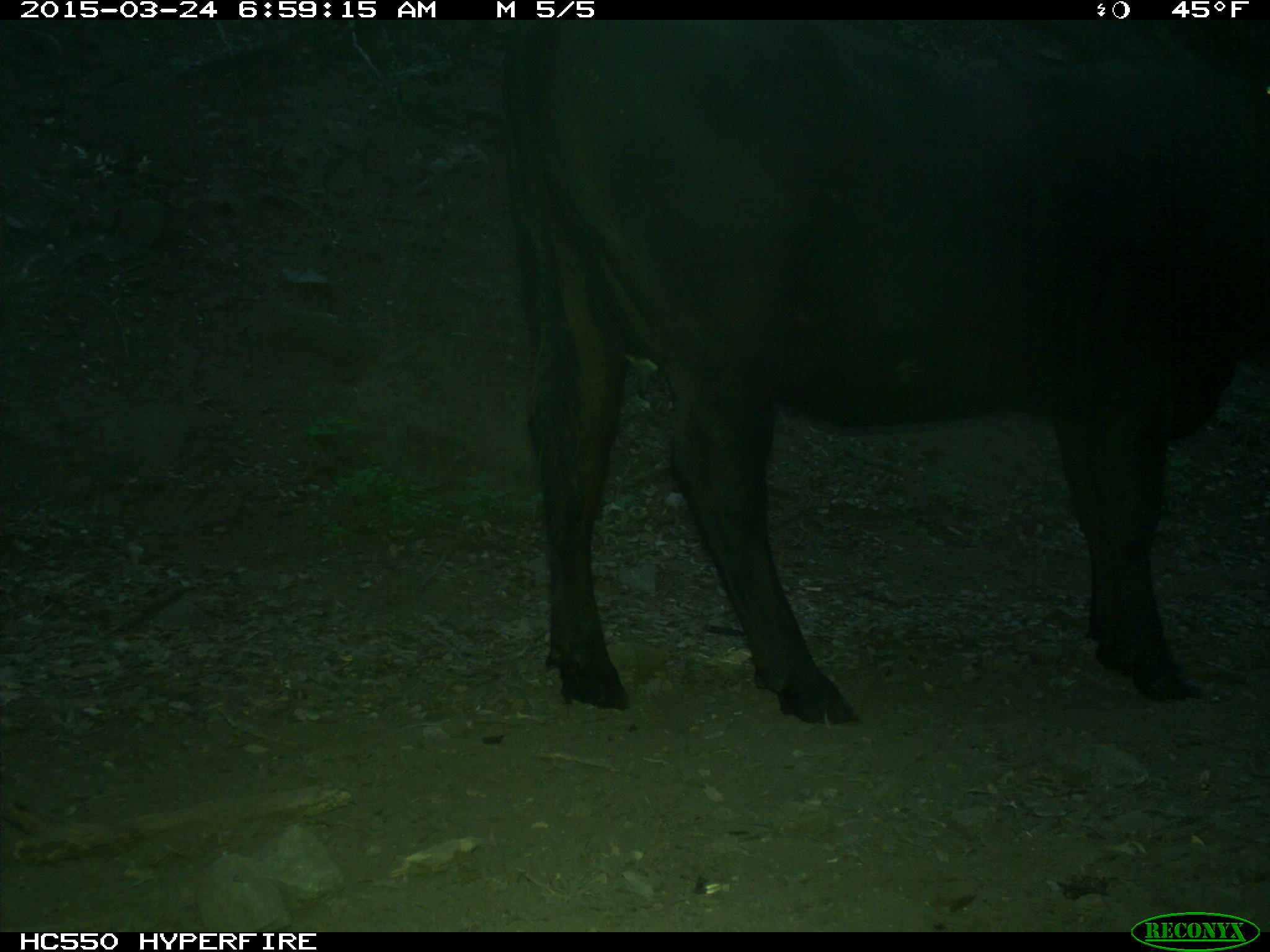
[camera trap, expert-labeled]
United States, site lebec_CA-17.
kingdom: Animalia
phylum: Chordata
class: Mammalia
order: Artiodactyla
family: Bovidae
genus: Bos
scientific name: Bos taurus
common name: domestic cow